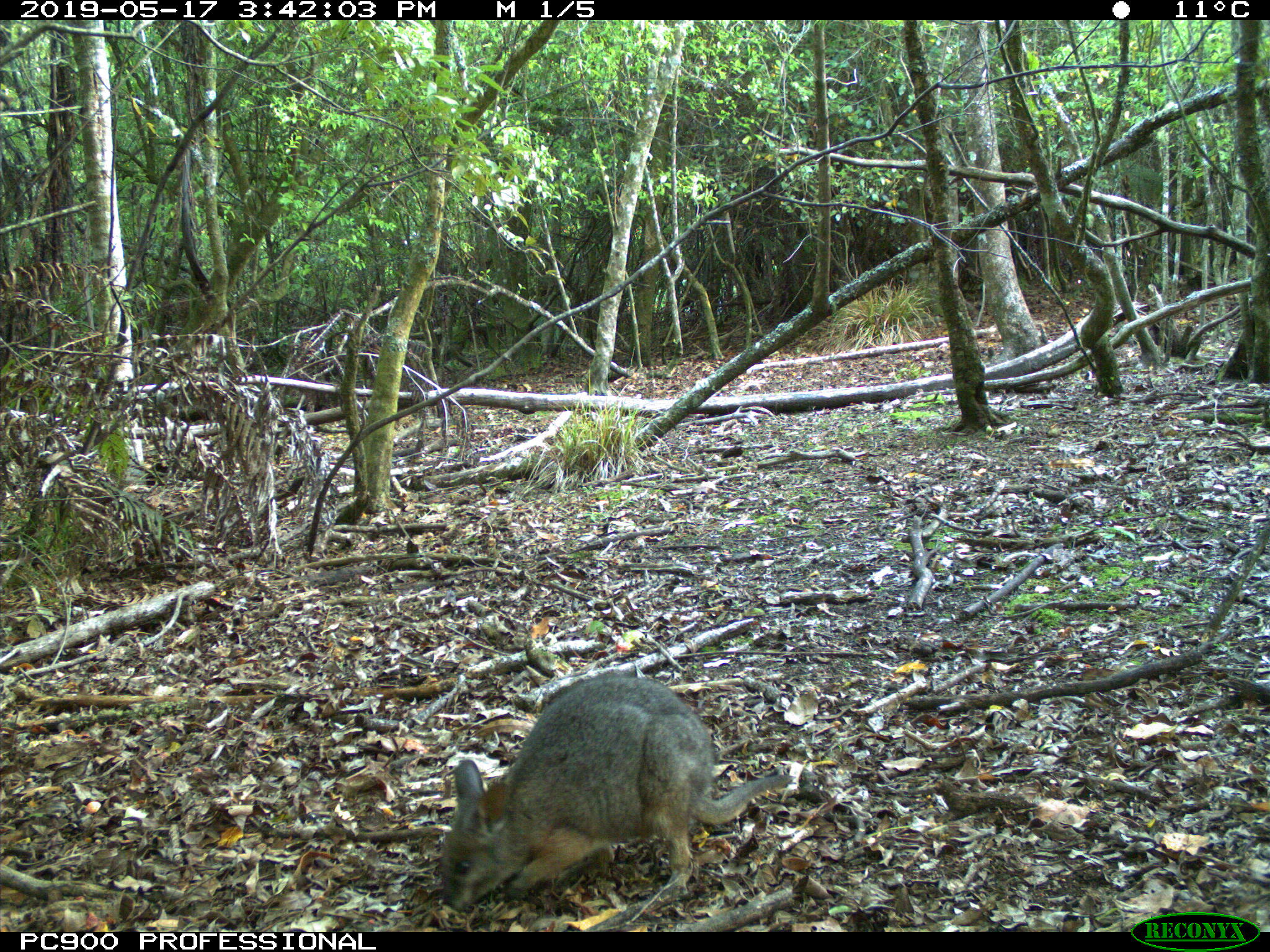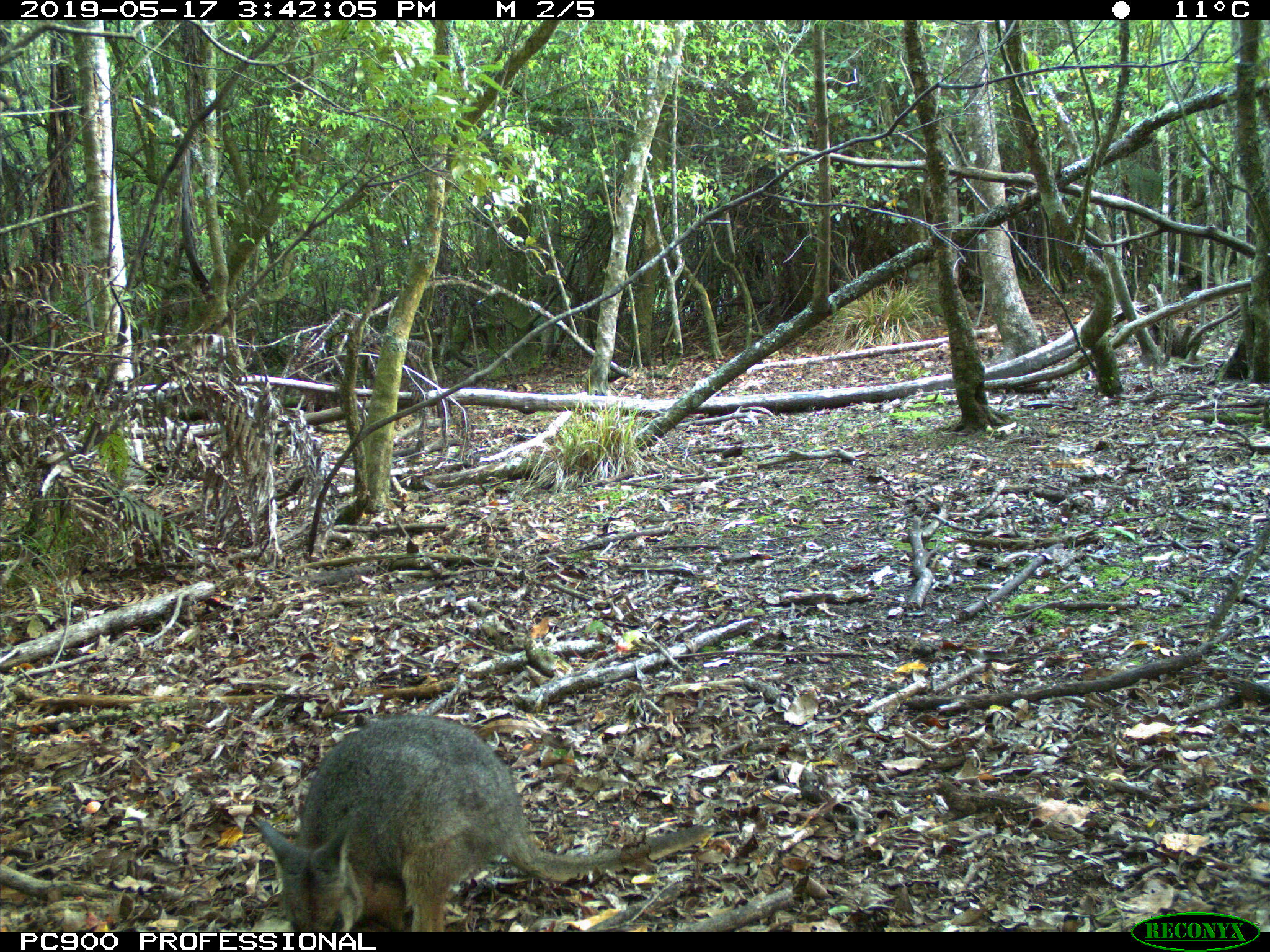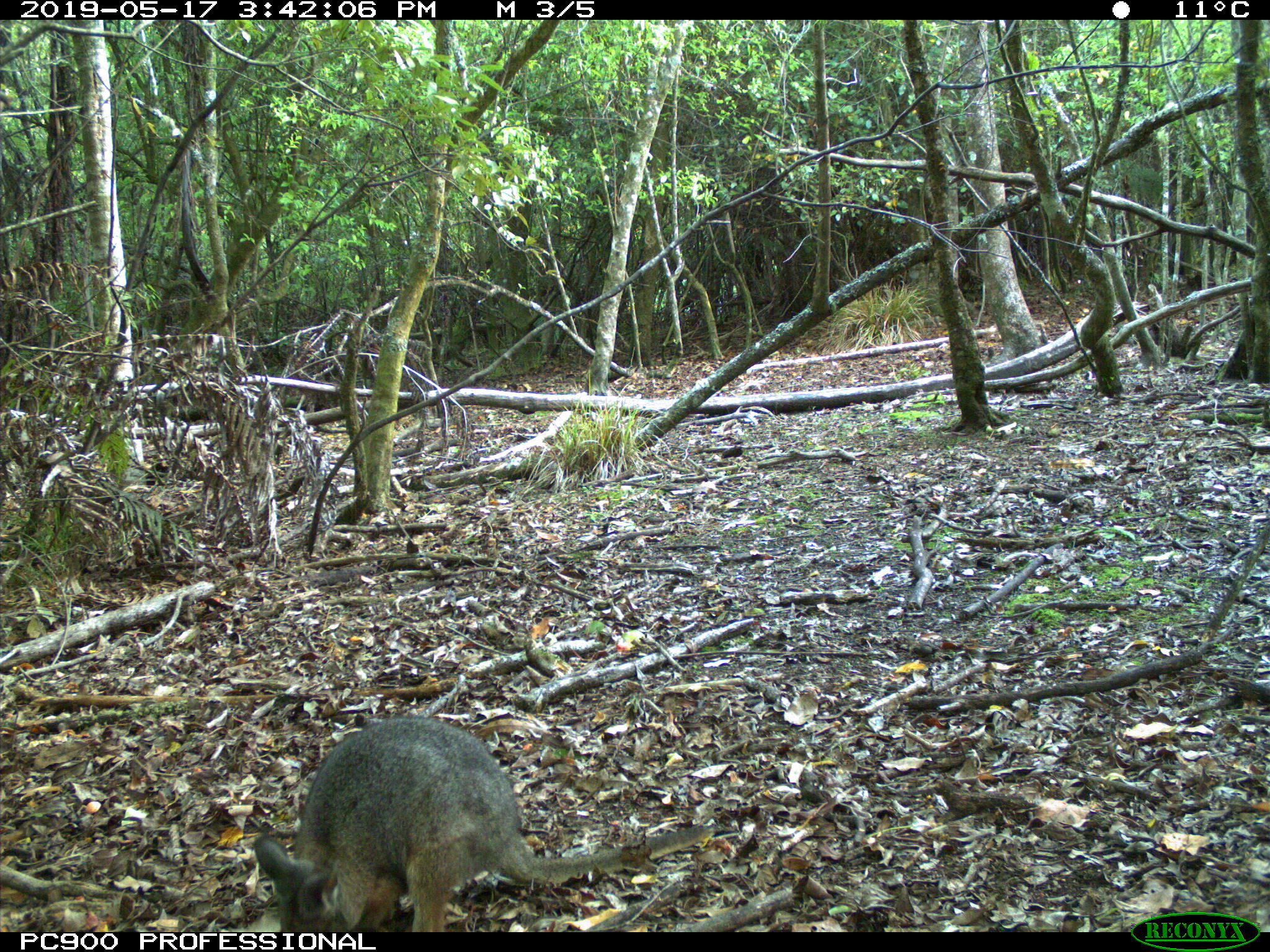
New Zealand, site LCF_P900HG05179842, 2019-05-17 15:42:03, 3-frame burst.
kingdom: Animalia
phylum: Chordata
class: Mammalia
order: Diprotodontia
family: Macropodidae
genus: Notamacropus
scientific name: Notamacropus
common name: wallaby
Wallaby (Notamacropus).